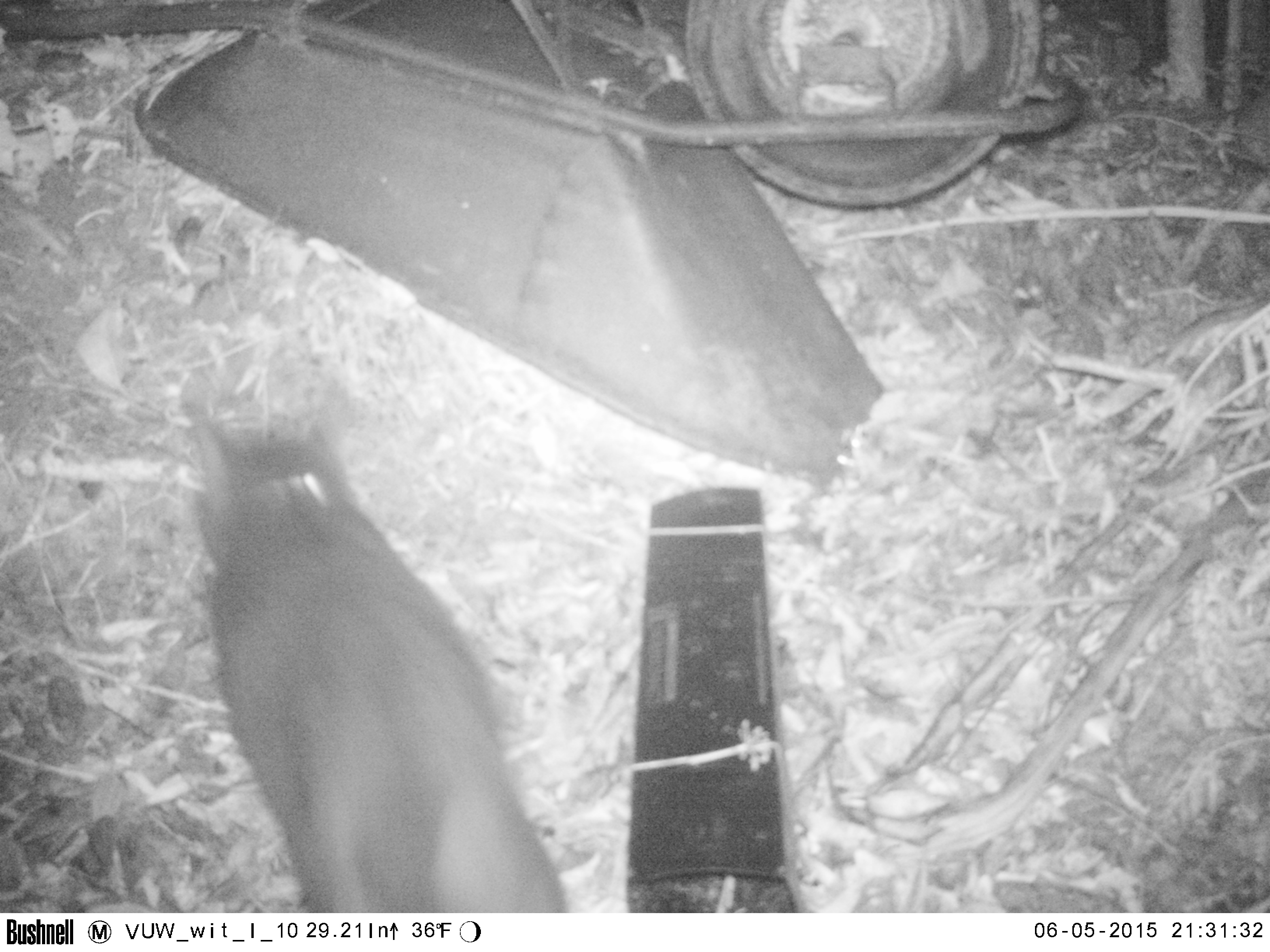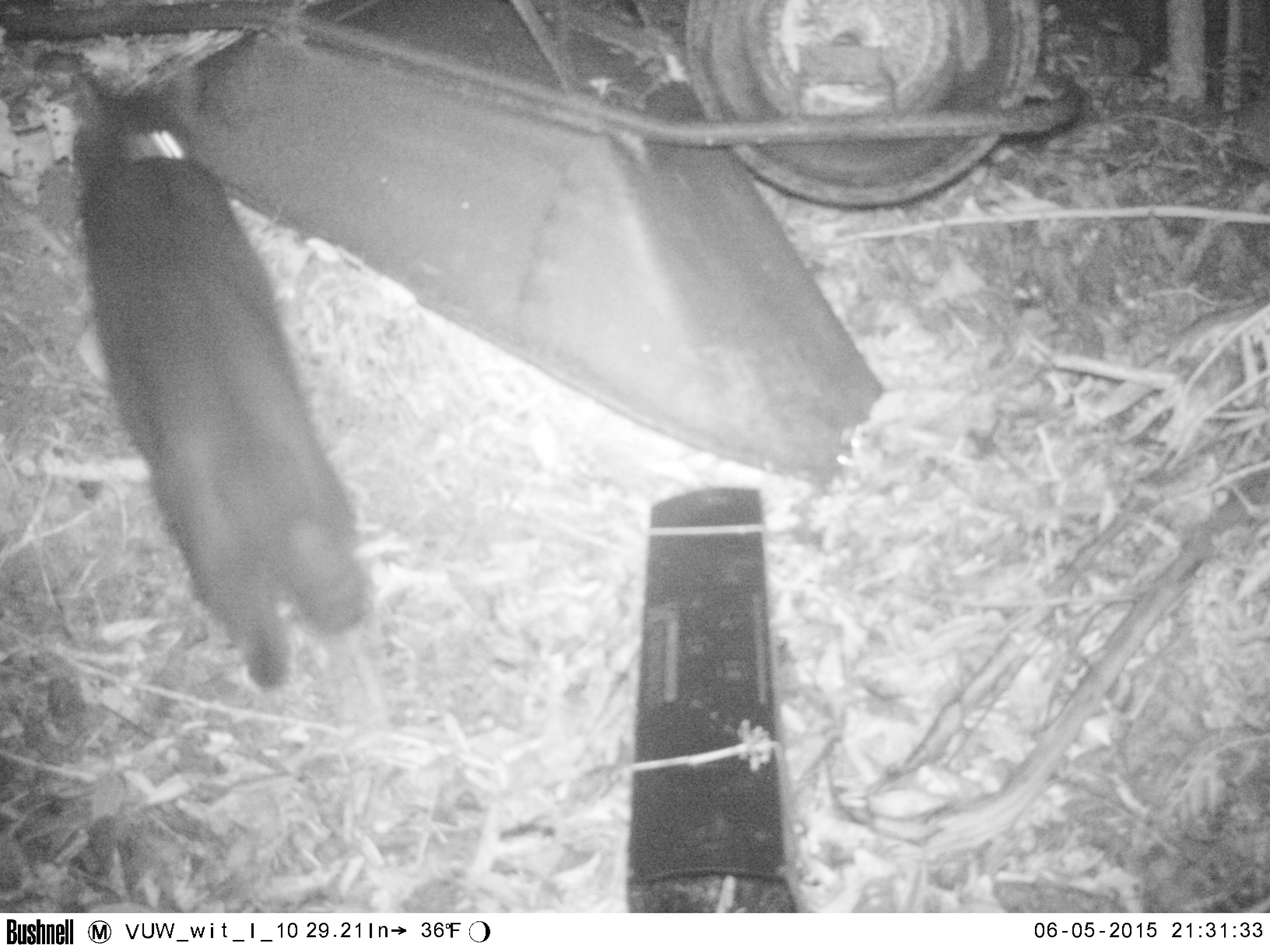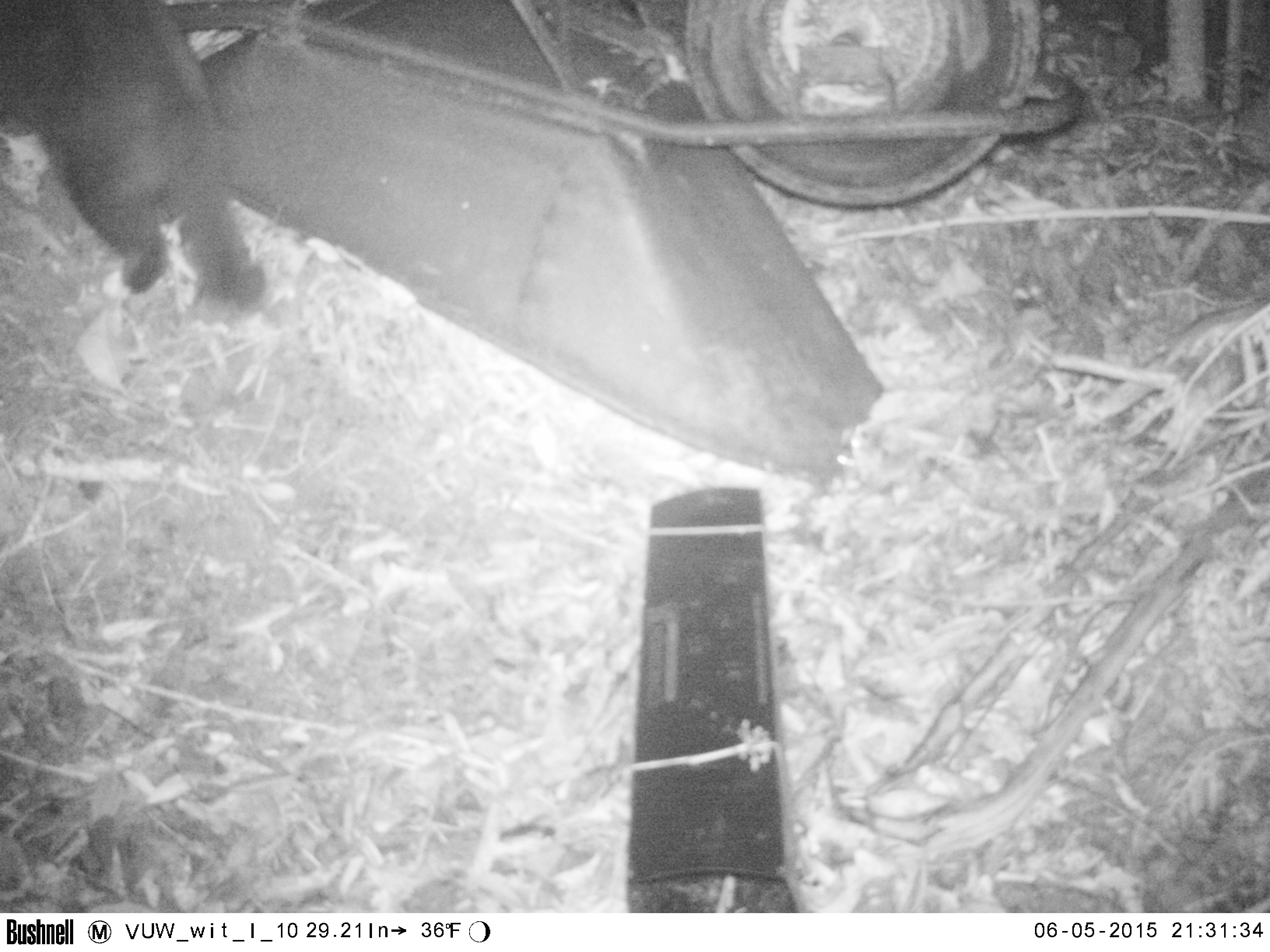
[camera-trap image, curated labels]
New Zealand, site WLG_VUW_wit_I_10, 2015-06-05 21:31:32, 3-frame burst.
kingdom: Animalia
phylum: Chordata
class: Mammalia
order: Carnivora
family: Felidae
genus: Felis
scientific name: Felis catus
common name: domestic cat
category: cat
Cat (domestic cat) (Felis catus).